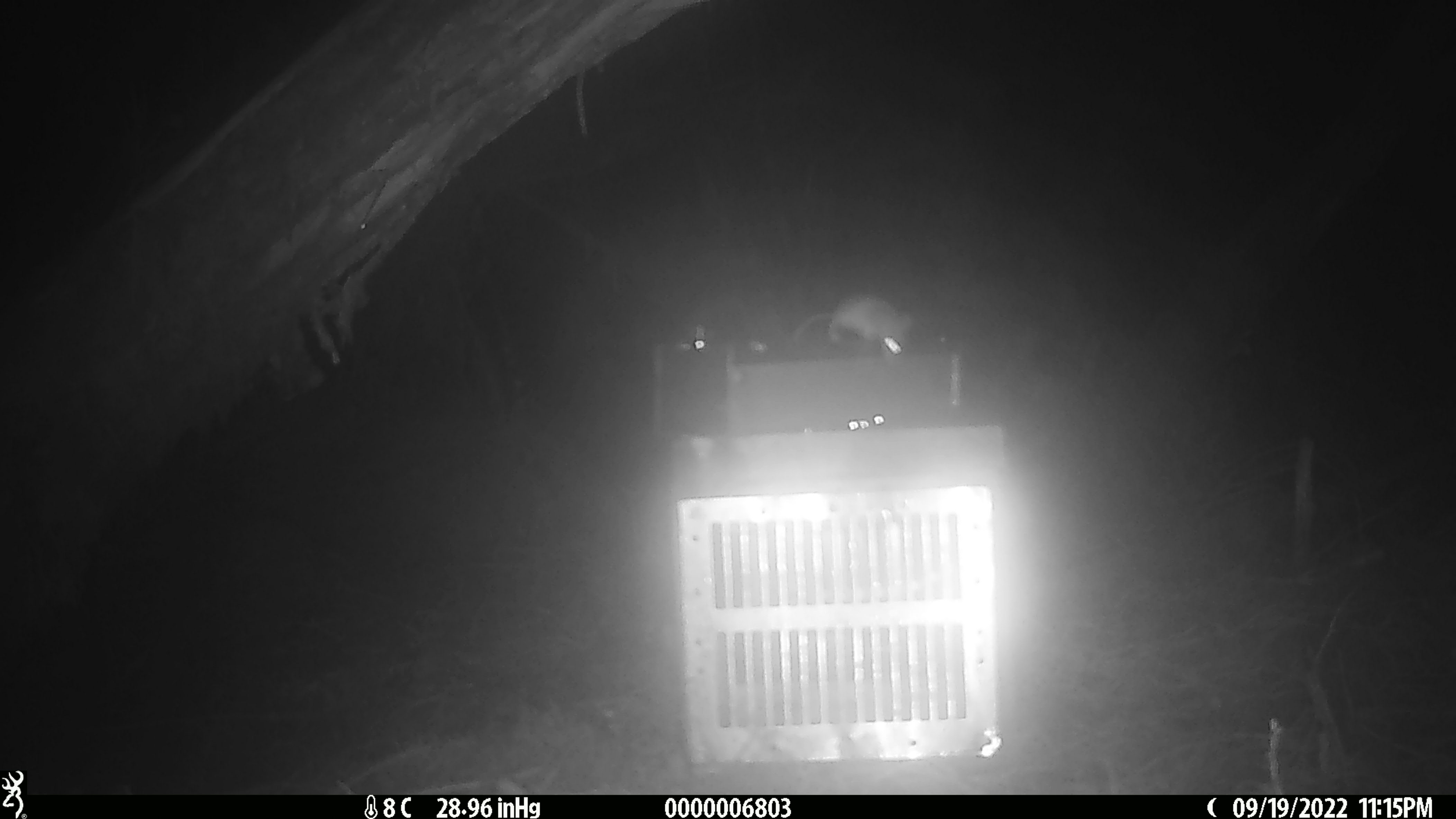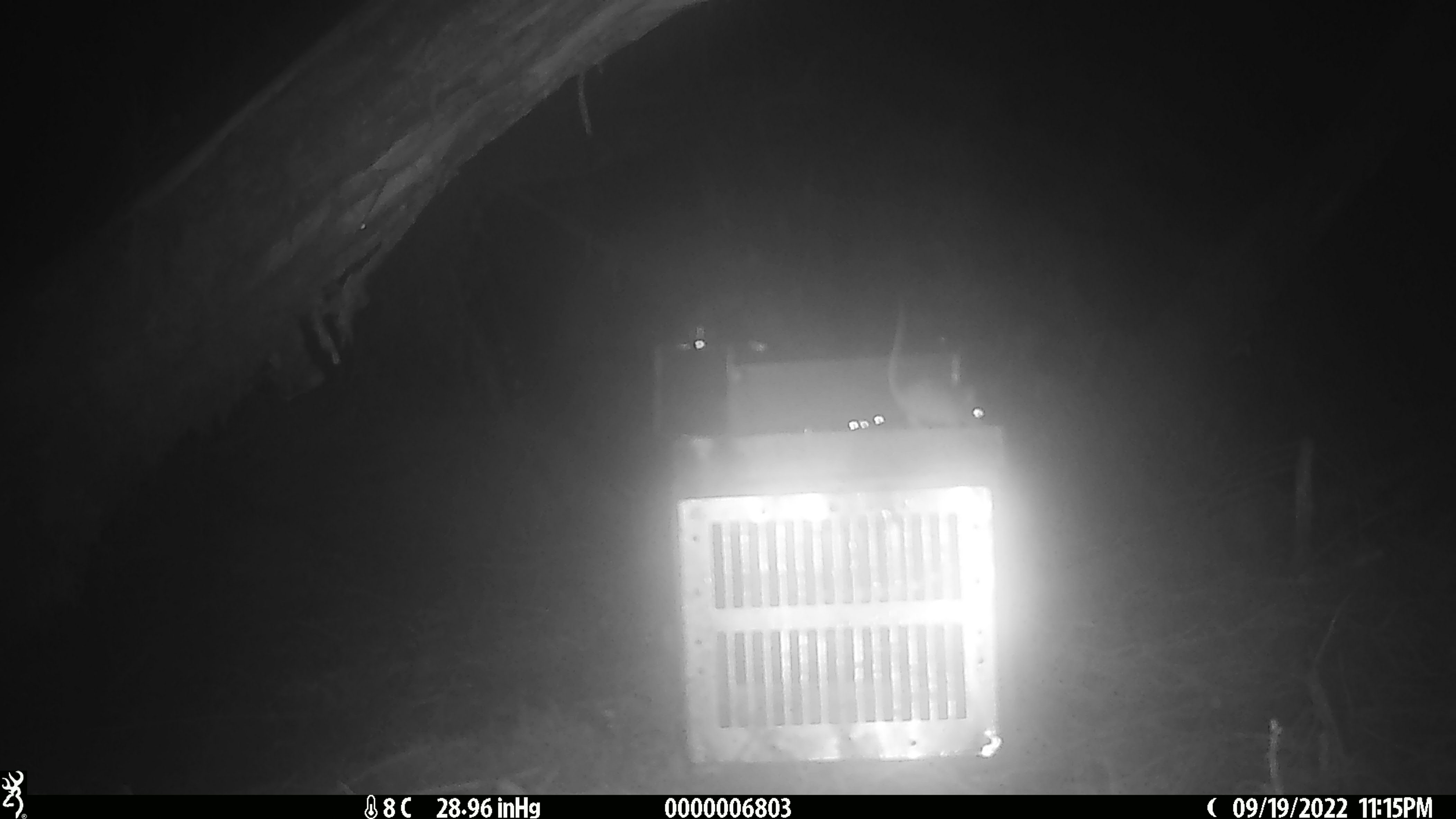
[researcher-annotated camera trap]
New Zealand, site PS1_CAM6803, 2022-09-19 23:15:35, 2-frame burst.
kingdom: Animalia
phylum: Chordata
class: Mammalia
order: Rodentia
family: Muridae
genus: Mus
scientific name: Mus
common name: mouse